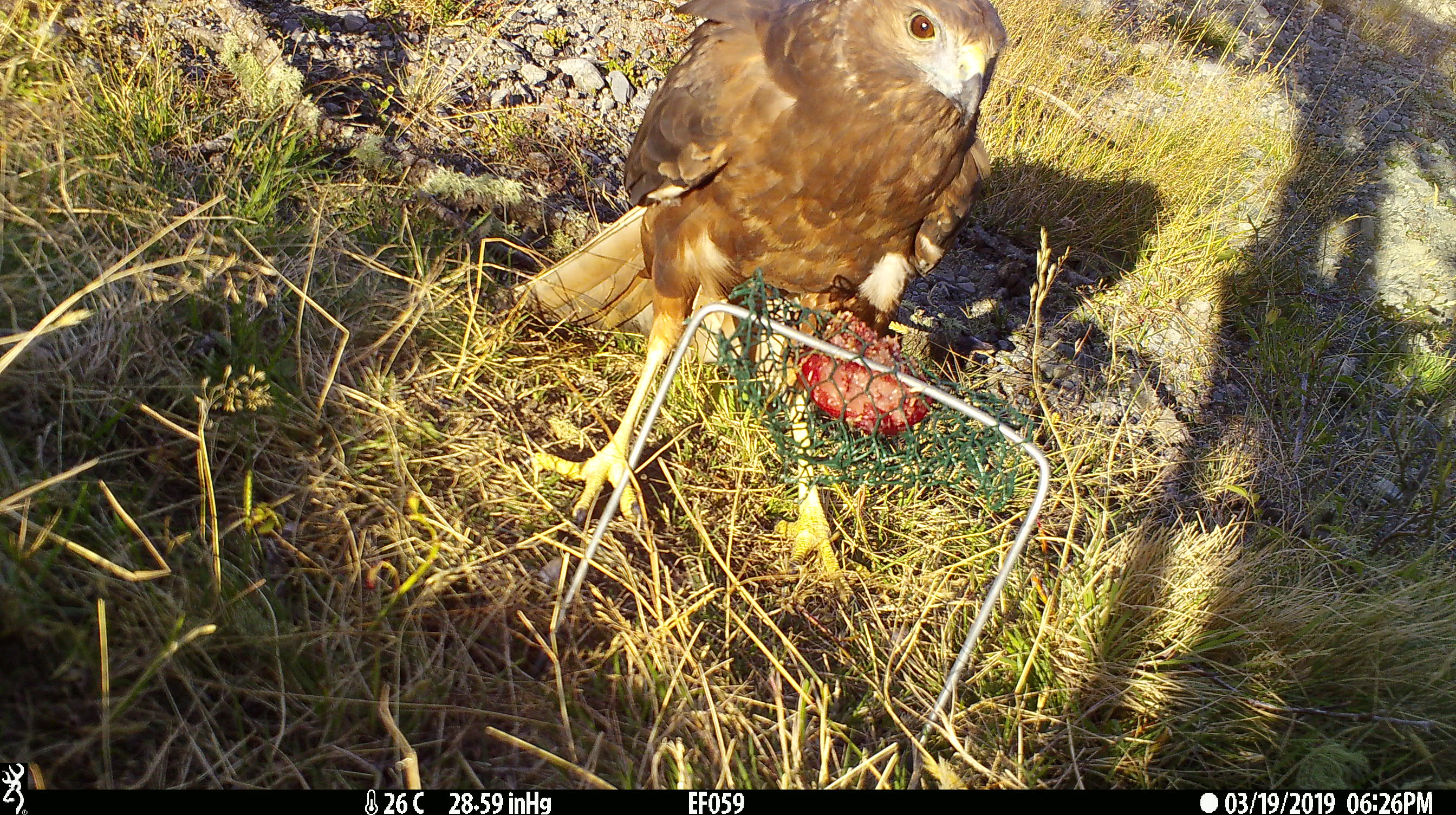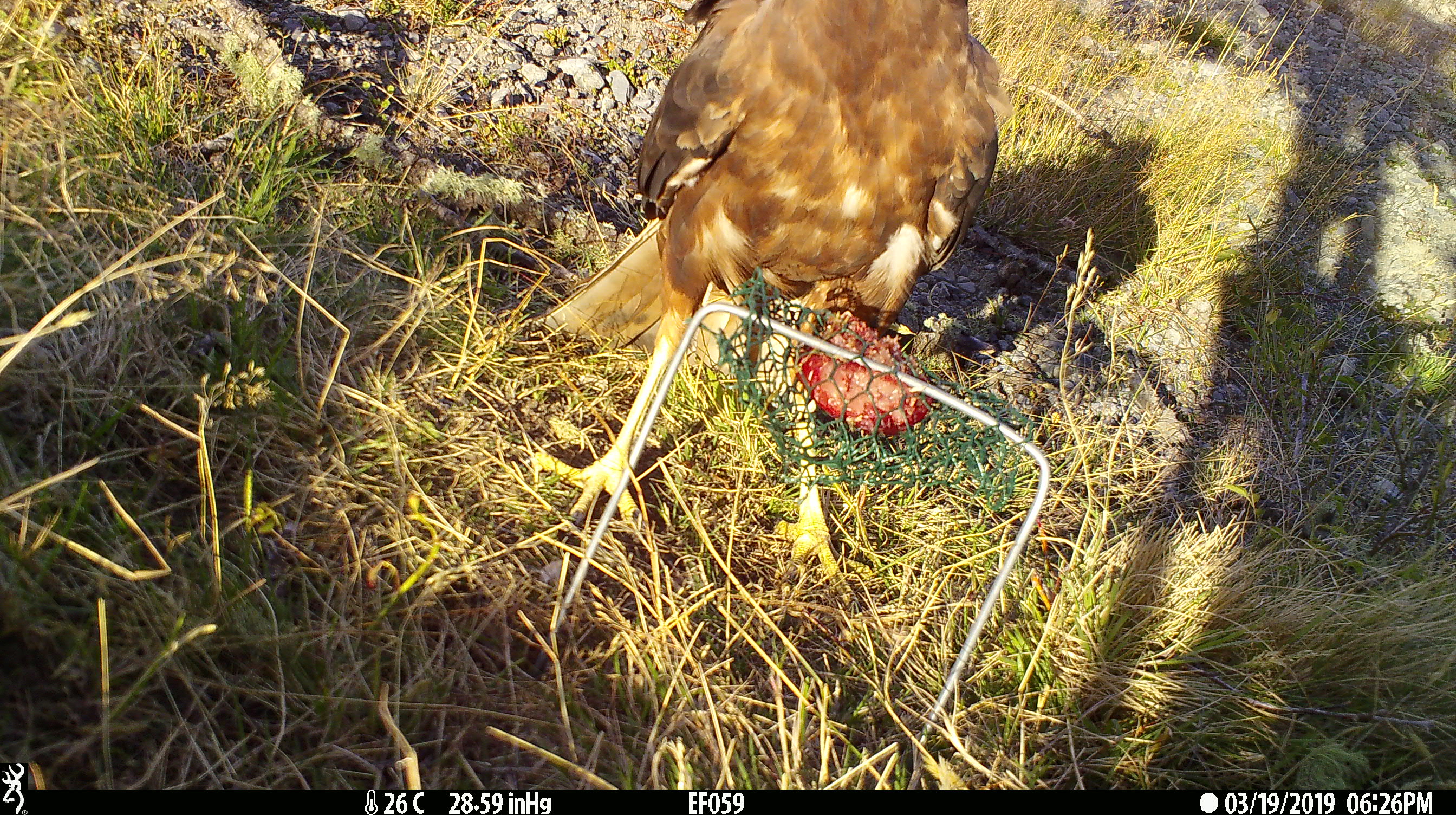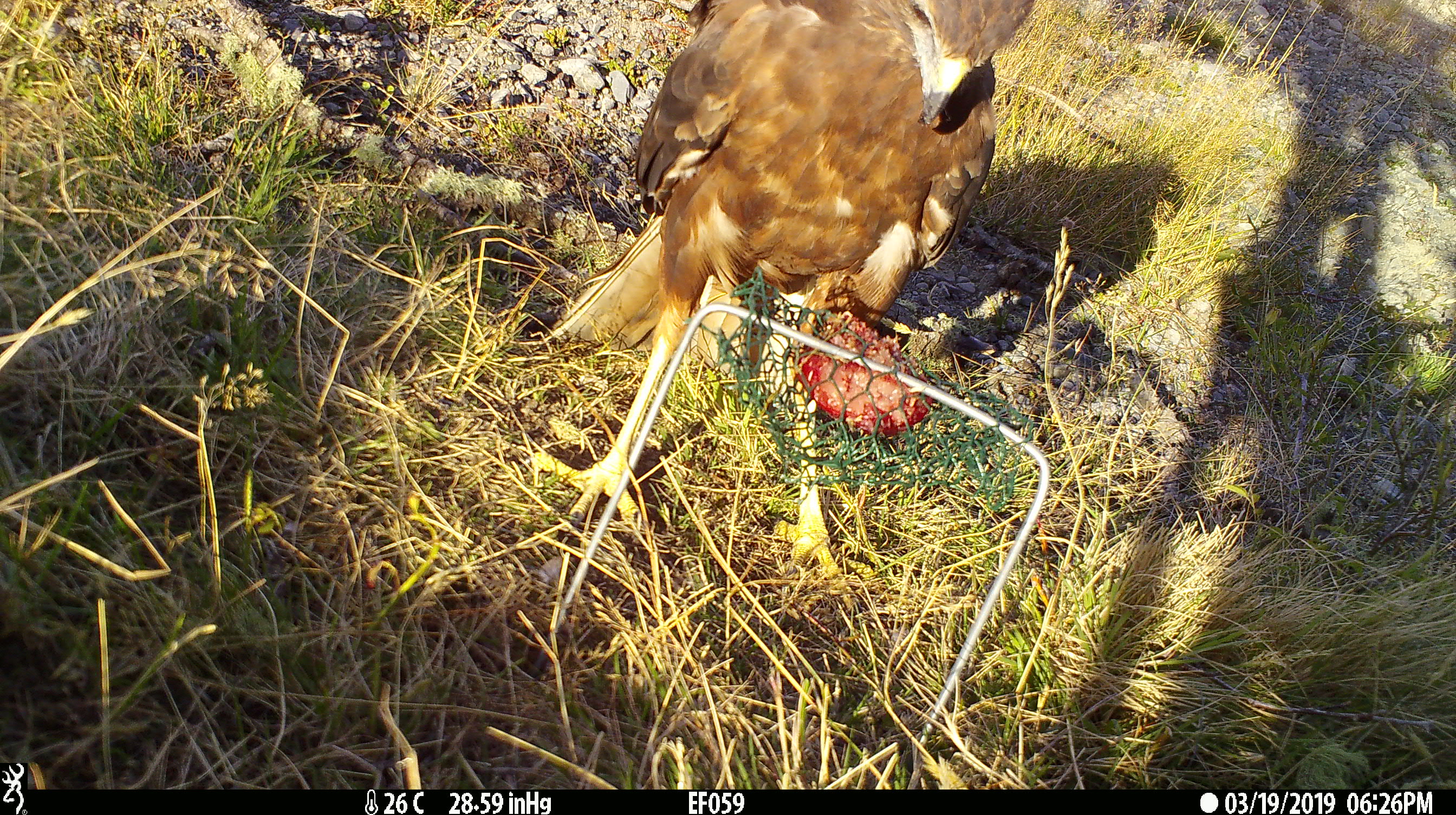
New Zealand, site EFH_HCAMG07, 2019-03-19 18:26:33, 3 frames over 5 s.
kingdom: Animalia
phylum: Chordata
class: Aves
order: Accipitriformes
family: Accipitridae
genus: Circus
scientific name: Circus approximans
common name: swamp harrier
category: harrier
Harrier (swamp harrier) (Circus approximans).